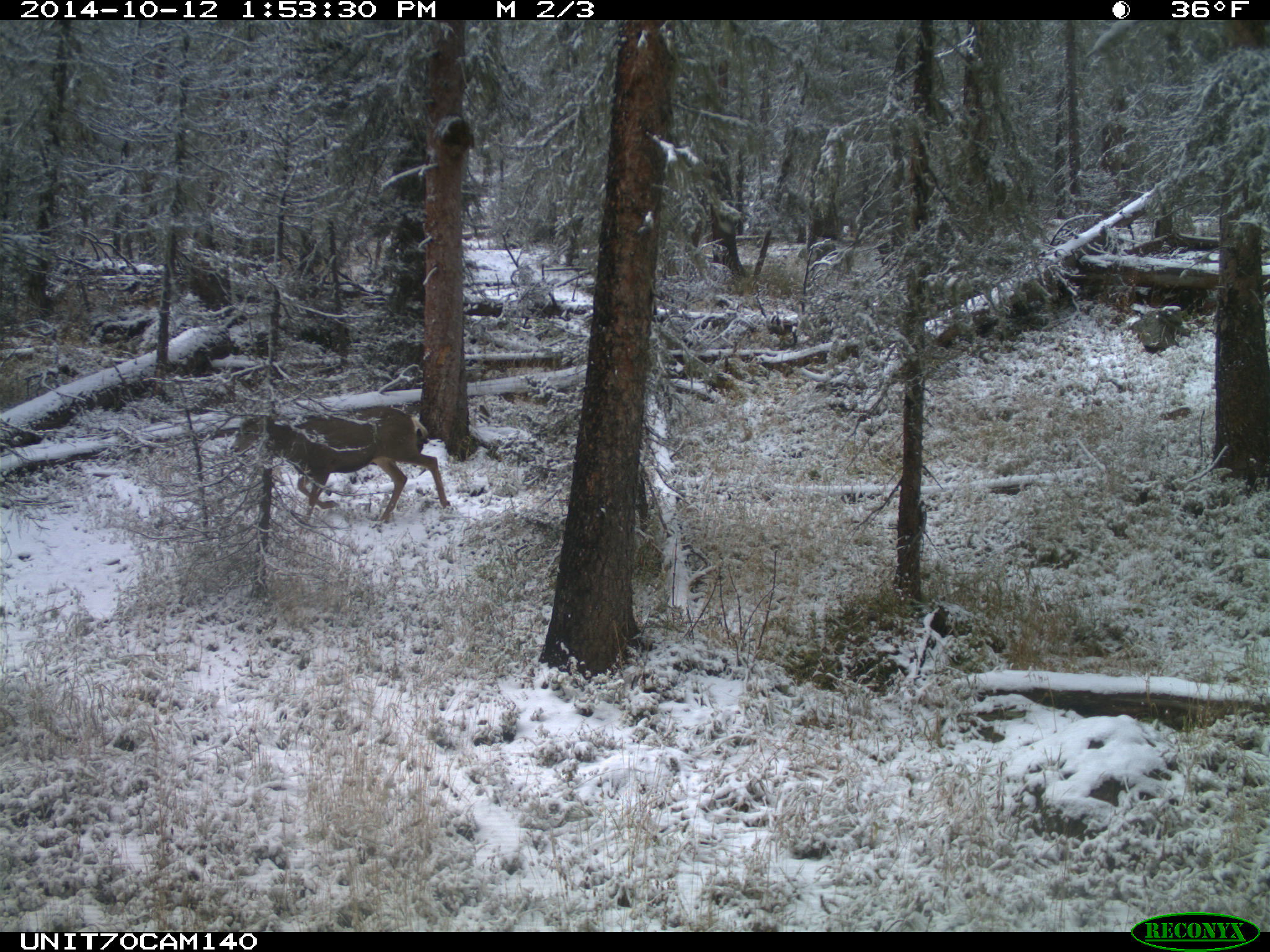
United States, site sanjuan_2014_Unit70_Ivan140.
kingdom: Animalia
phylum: Chordata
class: Mammalia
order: Artiodactyla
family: Cervidae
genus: Odocoileus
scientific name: Odocoileus hemionus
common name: mule deer